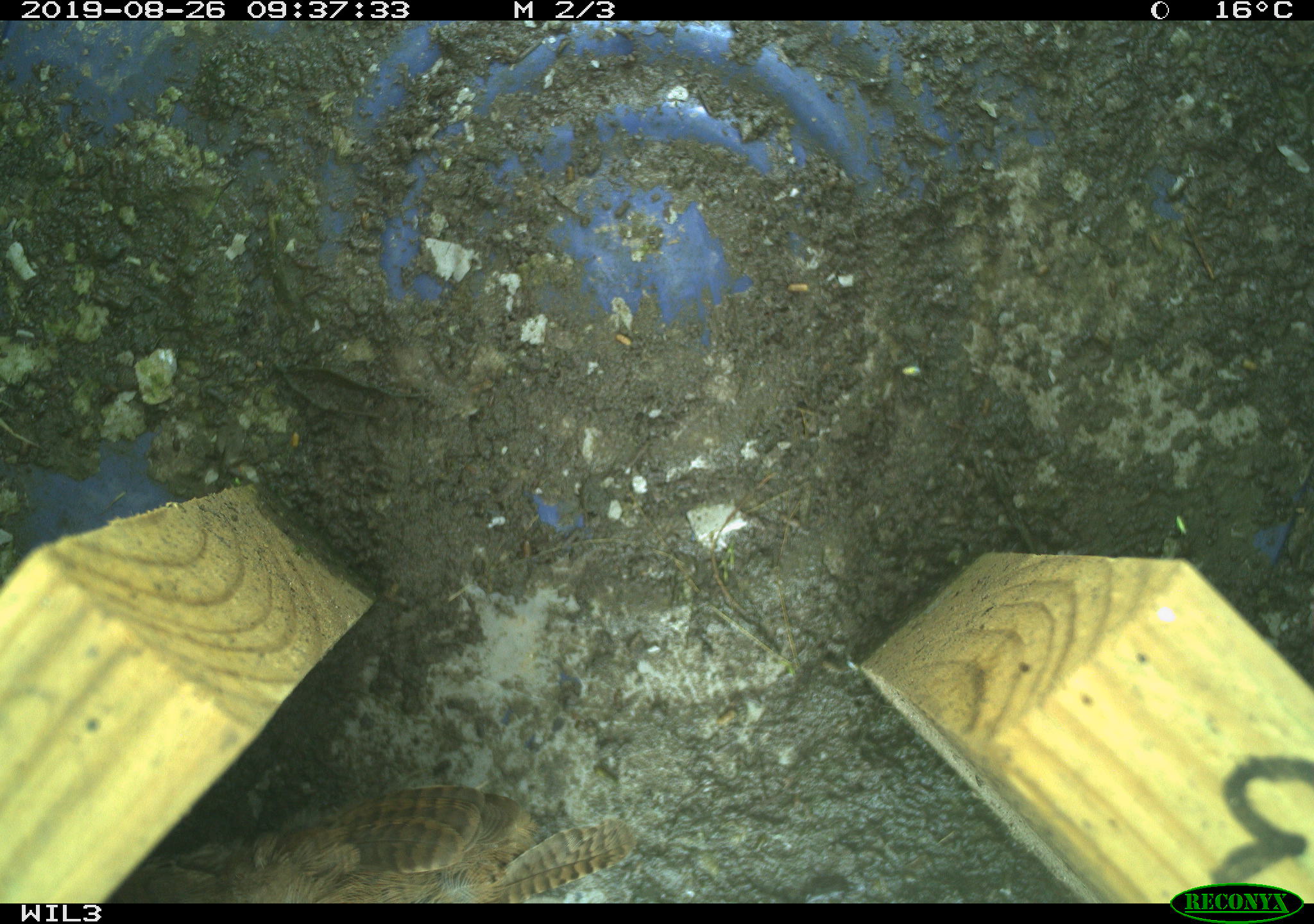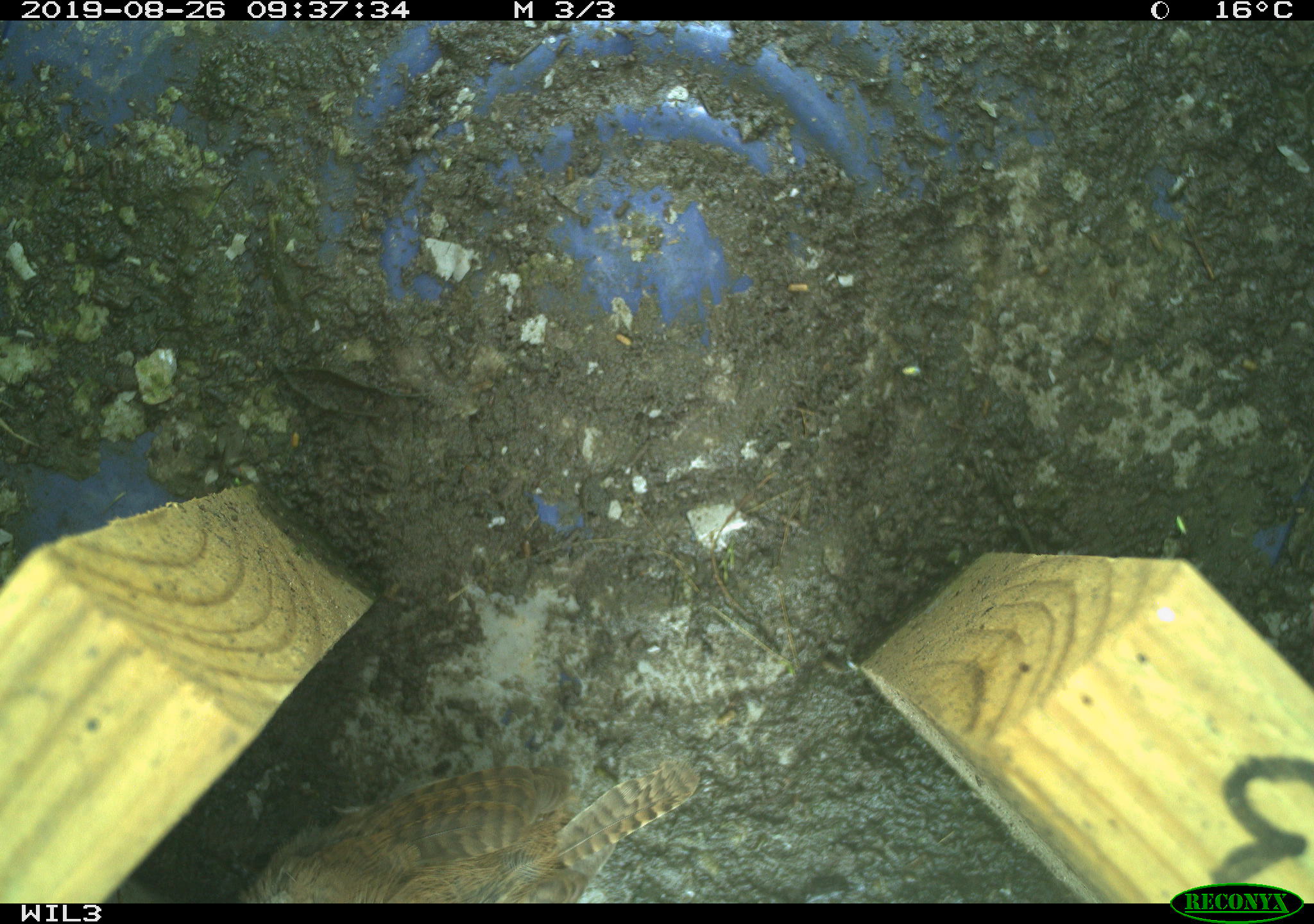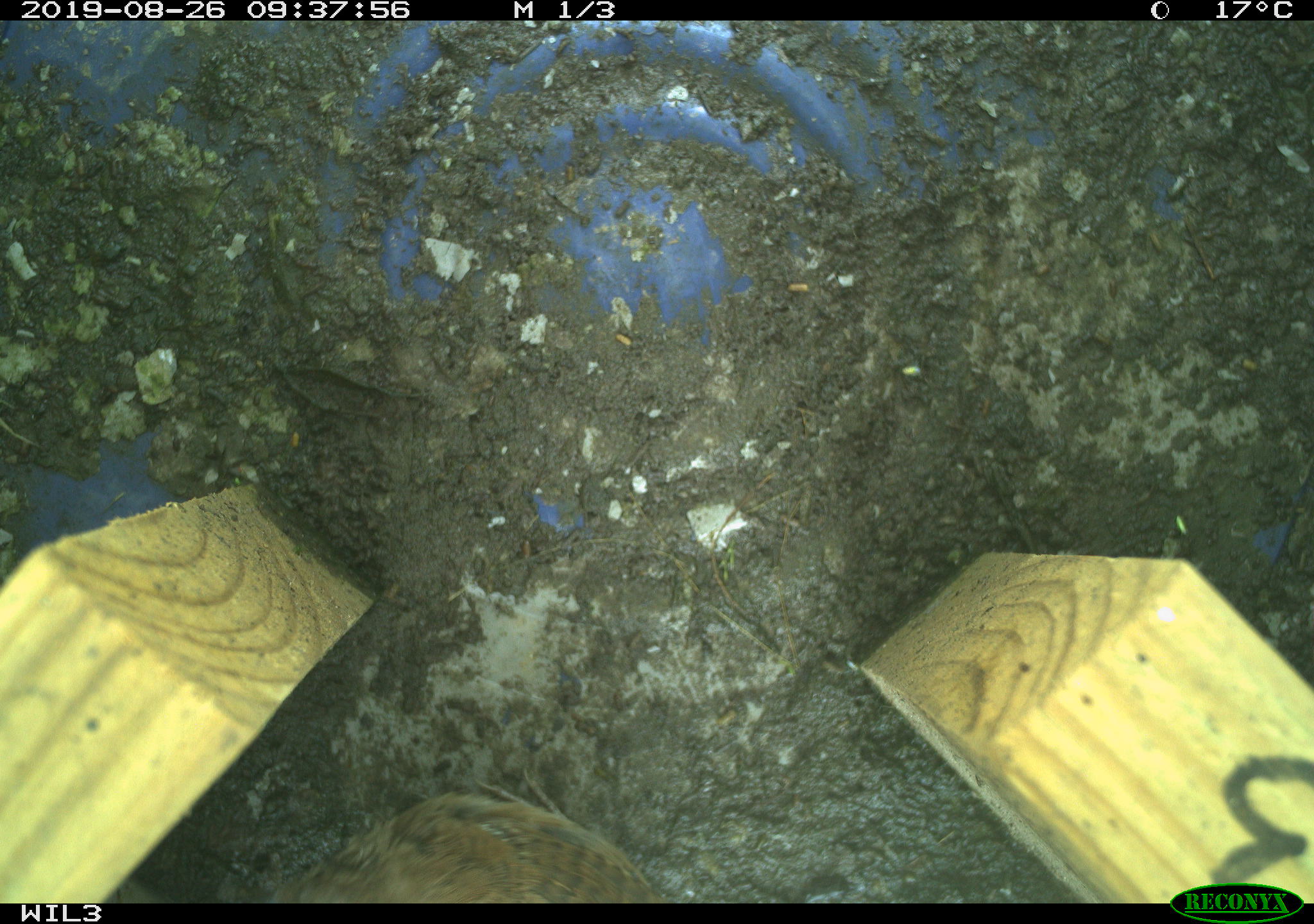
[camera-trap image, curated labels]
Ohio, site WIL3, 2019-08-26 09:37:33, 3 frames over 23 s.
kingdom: Animalia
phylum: Chordata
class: Aves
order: Passeriformes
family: Troglodytidae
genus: Troglodytes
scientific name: Troglodytes aedon aedon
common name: northern house wren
Northern house wren (Troglodytes aedon aedon).